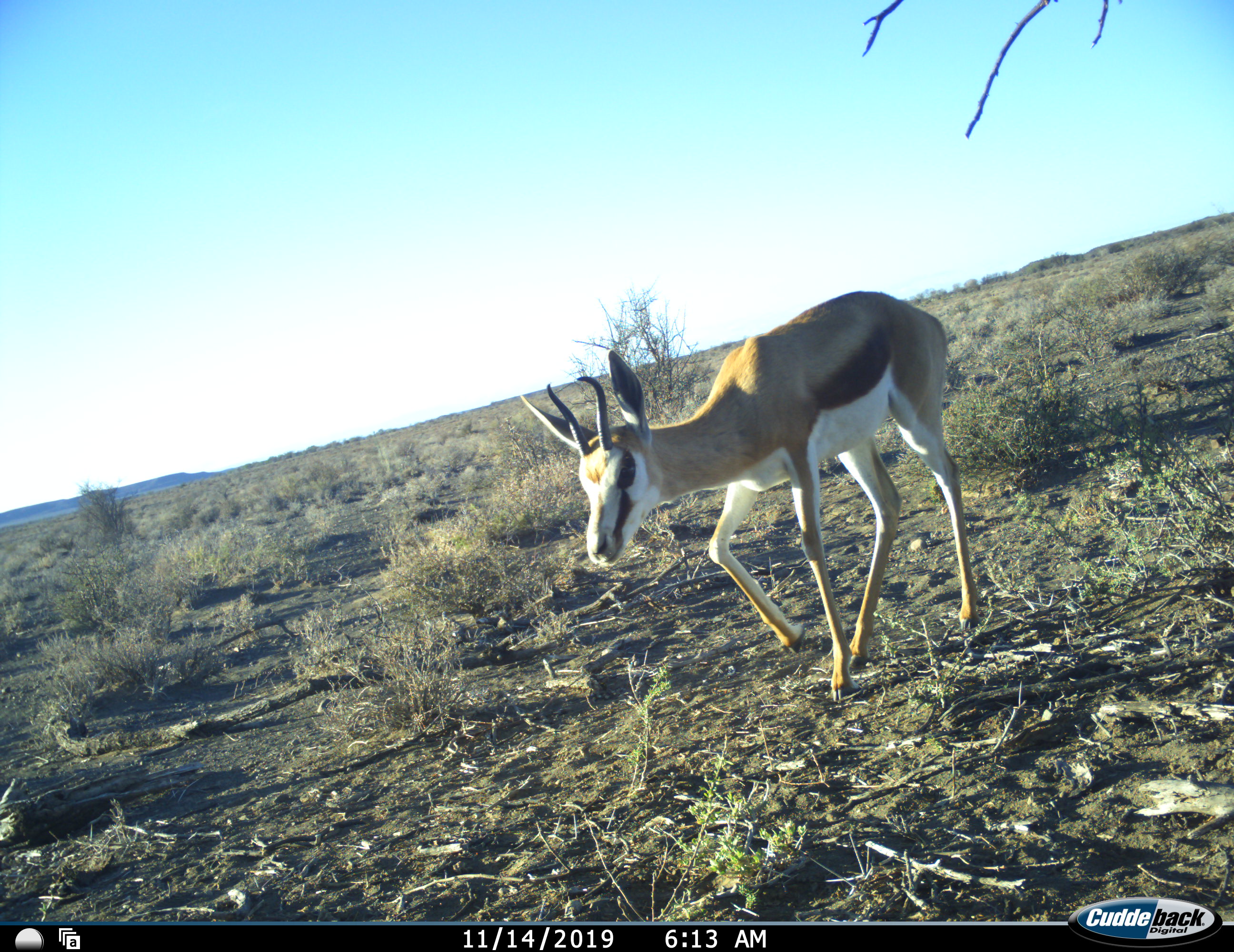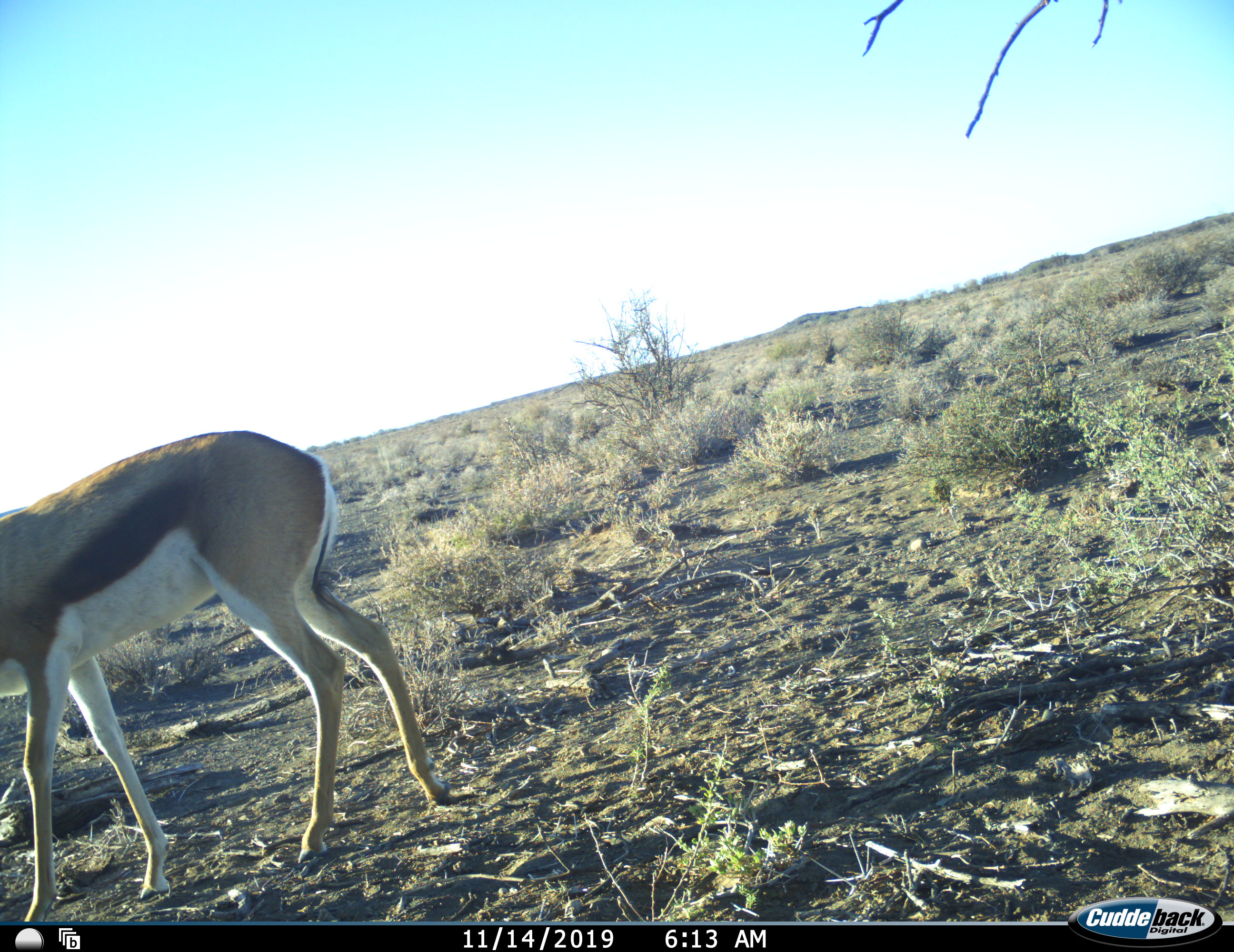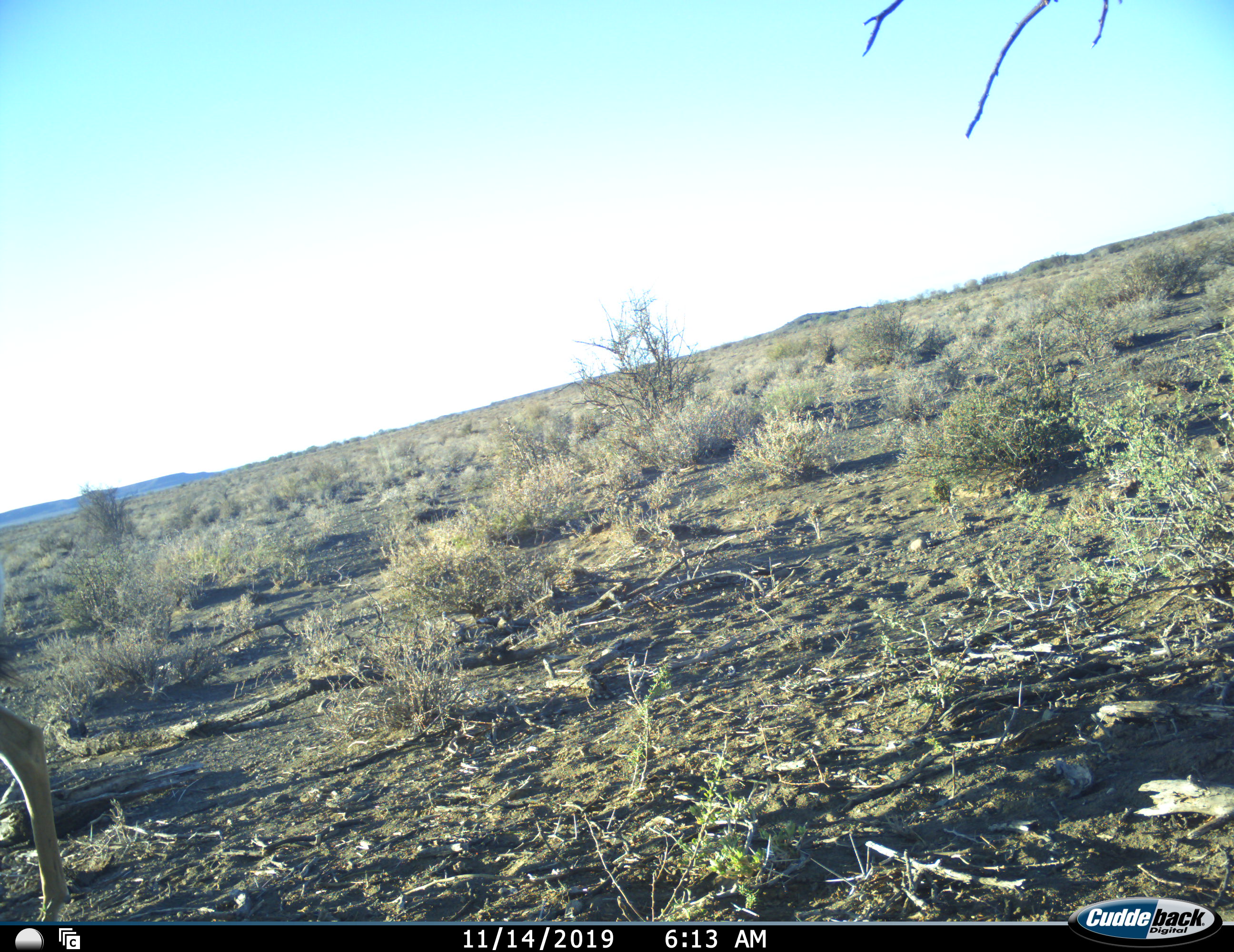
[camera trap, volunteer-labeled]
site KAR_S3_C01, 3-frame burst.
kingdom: Animalia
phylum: Chordata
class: Mammalia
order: Artiodactyla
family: Bovidae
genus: Antidorcas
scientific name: Antidorcas marsupialis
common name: springbok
Springbok (Antidorcas marsupialis), count 1. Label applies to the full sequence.